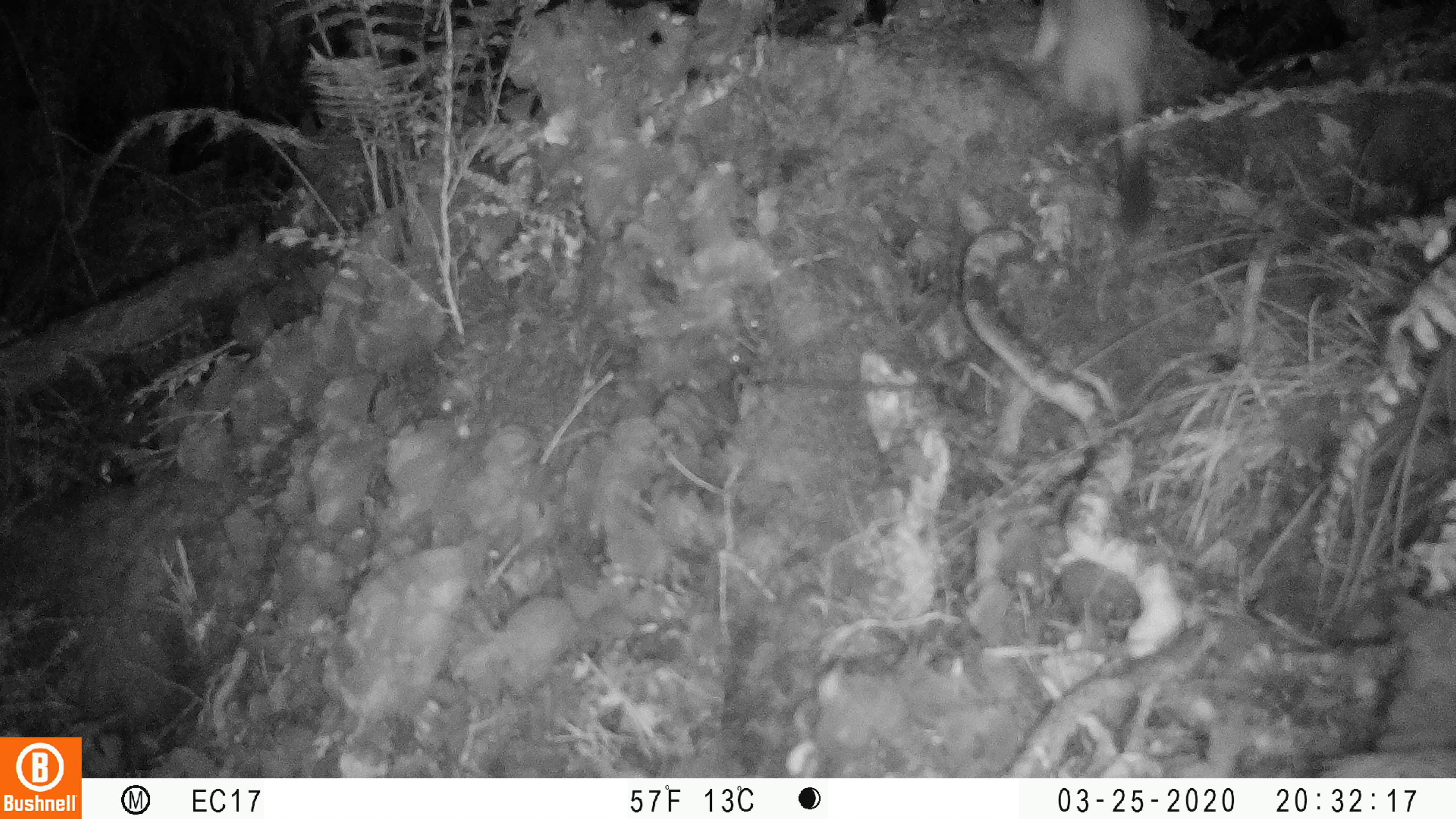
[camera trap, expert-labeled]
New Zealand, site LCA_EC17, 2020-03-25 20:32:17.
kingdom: Animalia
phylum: Chordata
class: Mammalia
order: Carnivora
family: Mustelidae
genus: Mustela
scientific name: Mustela erminea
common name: stoat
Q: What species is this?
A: Stoat (Mustela erminea).